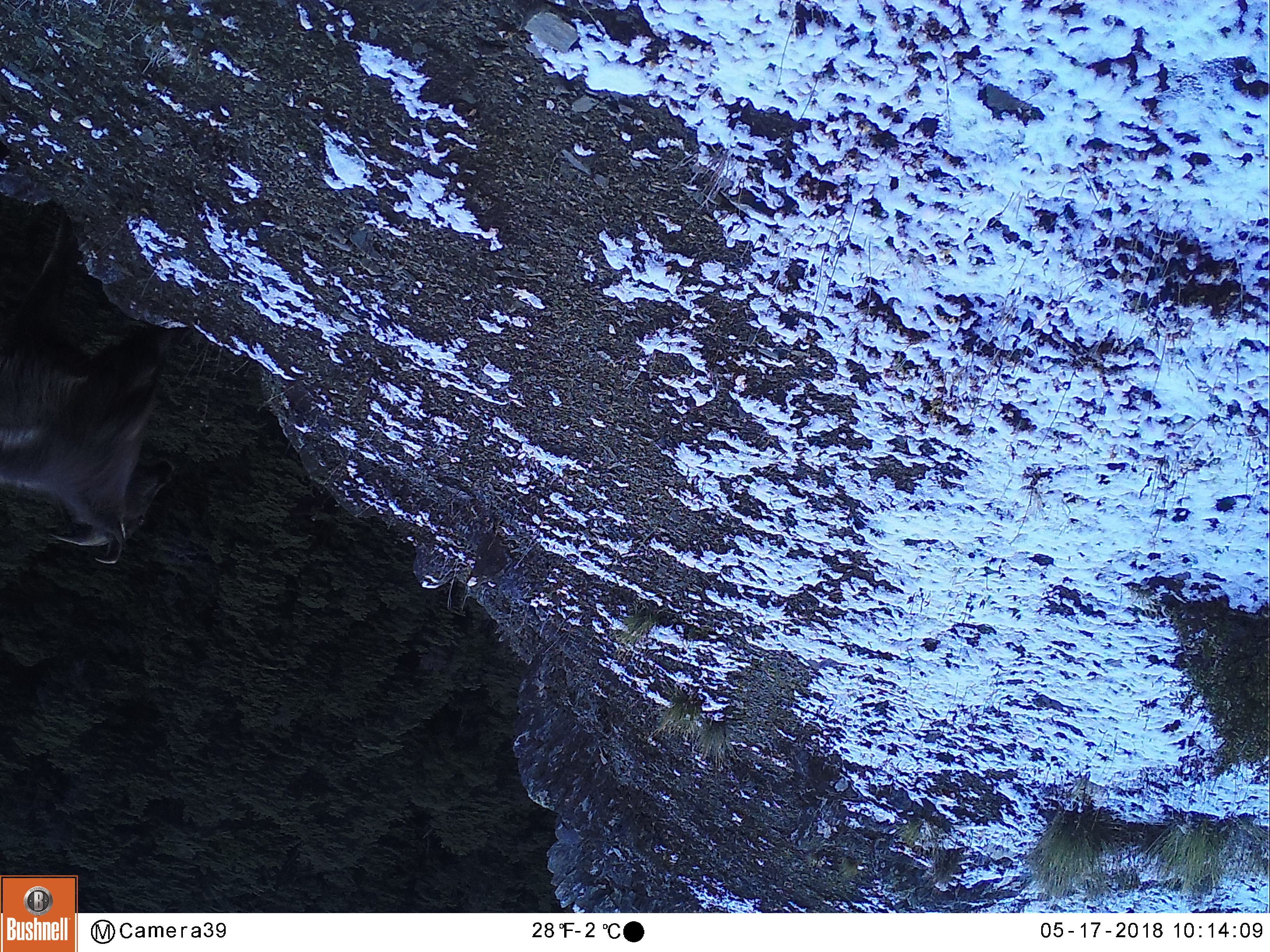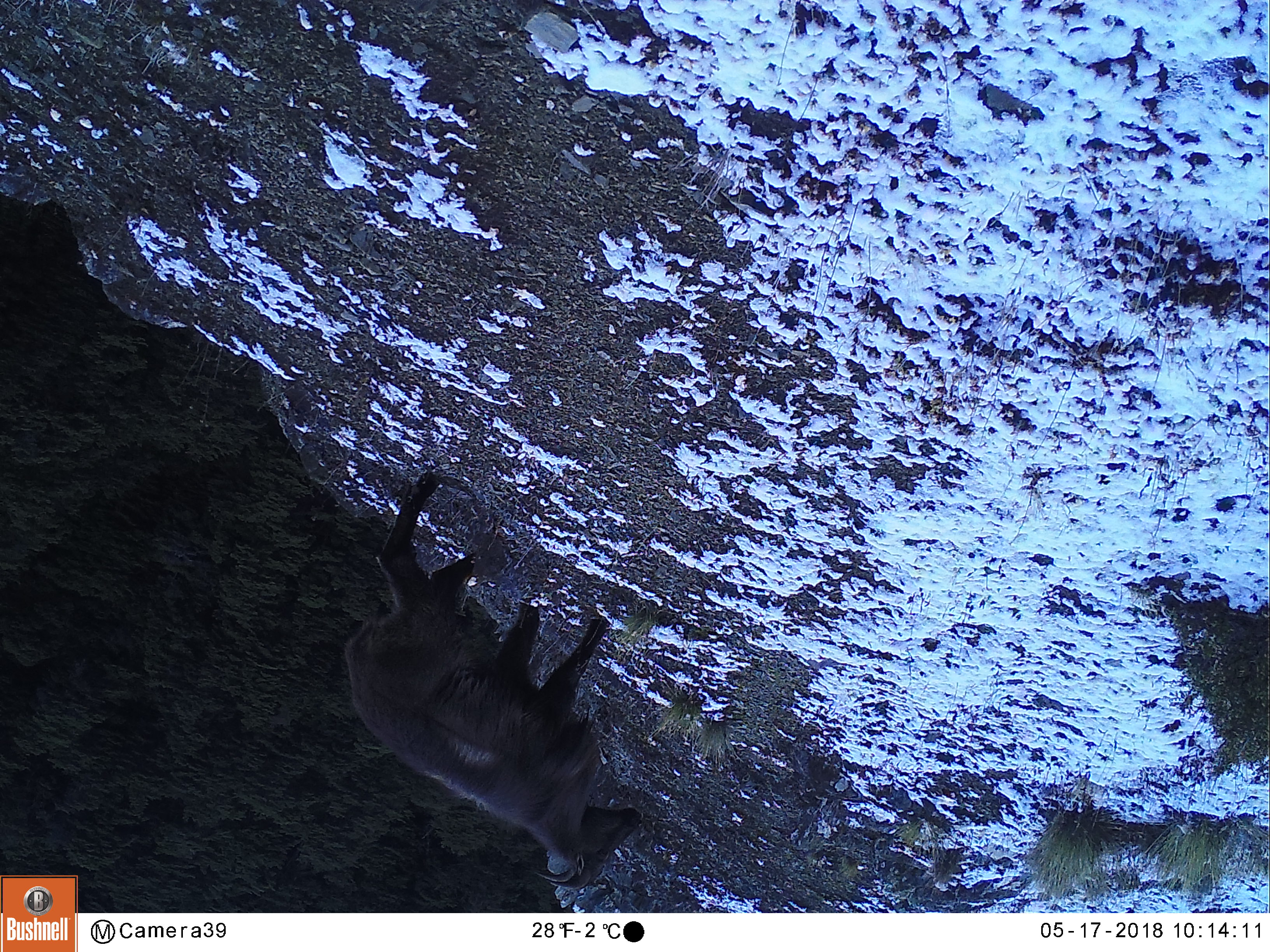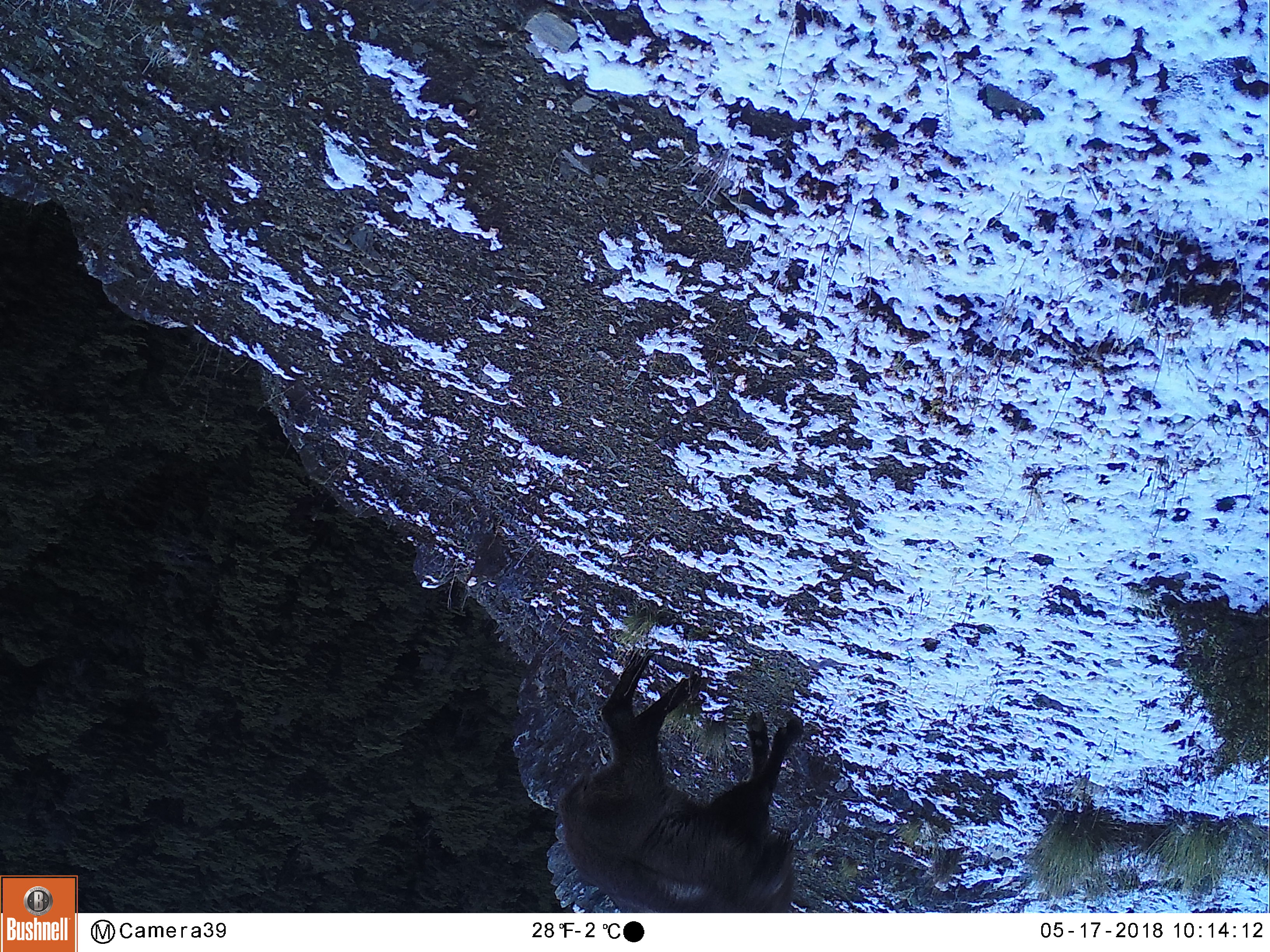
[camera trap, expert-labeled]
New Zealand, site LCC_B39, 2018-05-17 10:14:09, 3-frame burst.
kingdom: Animalia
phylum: Chordata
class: Mammalia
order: Artiodactyla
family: Bovidae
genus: Nilgiritragus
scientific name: Nilgiritragus hylocrius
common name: tahr